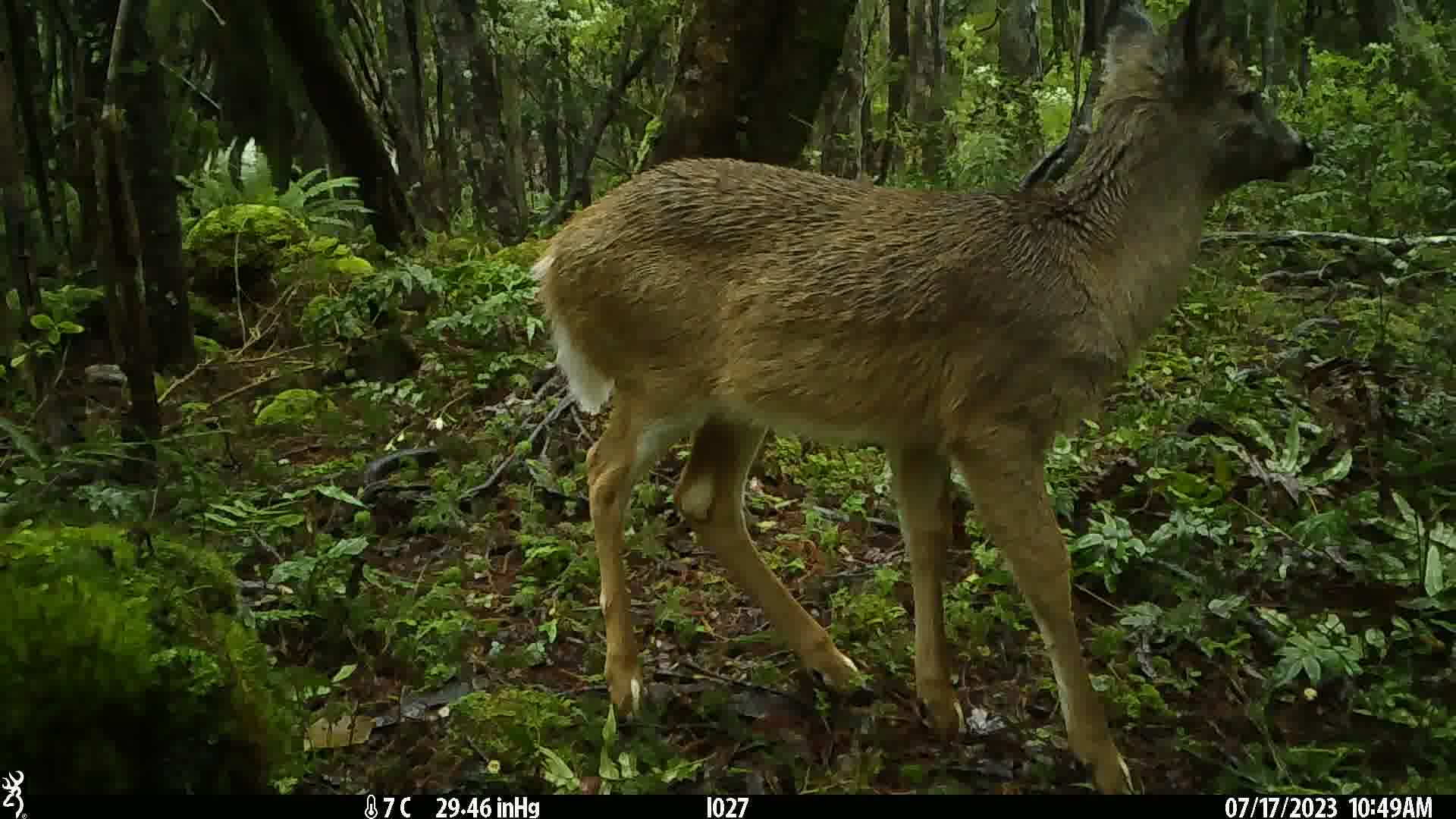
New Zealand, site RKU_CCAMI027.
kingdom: Animalia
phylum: Chordata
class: Mammalia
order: Artiodactyla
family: Cervidae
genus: Odocoileus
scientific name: Odocoileus virginianus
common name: white-tailed deer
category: white tailed deer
White tailed deer (white-tailed deer) (Odocoileus virginianus).